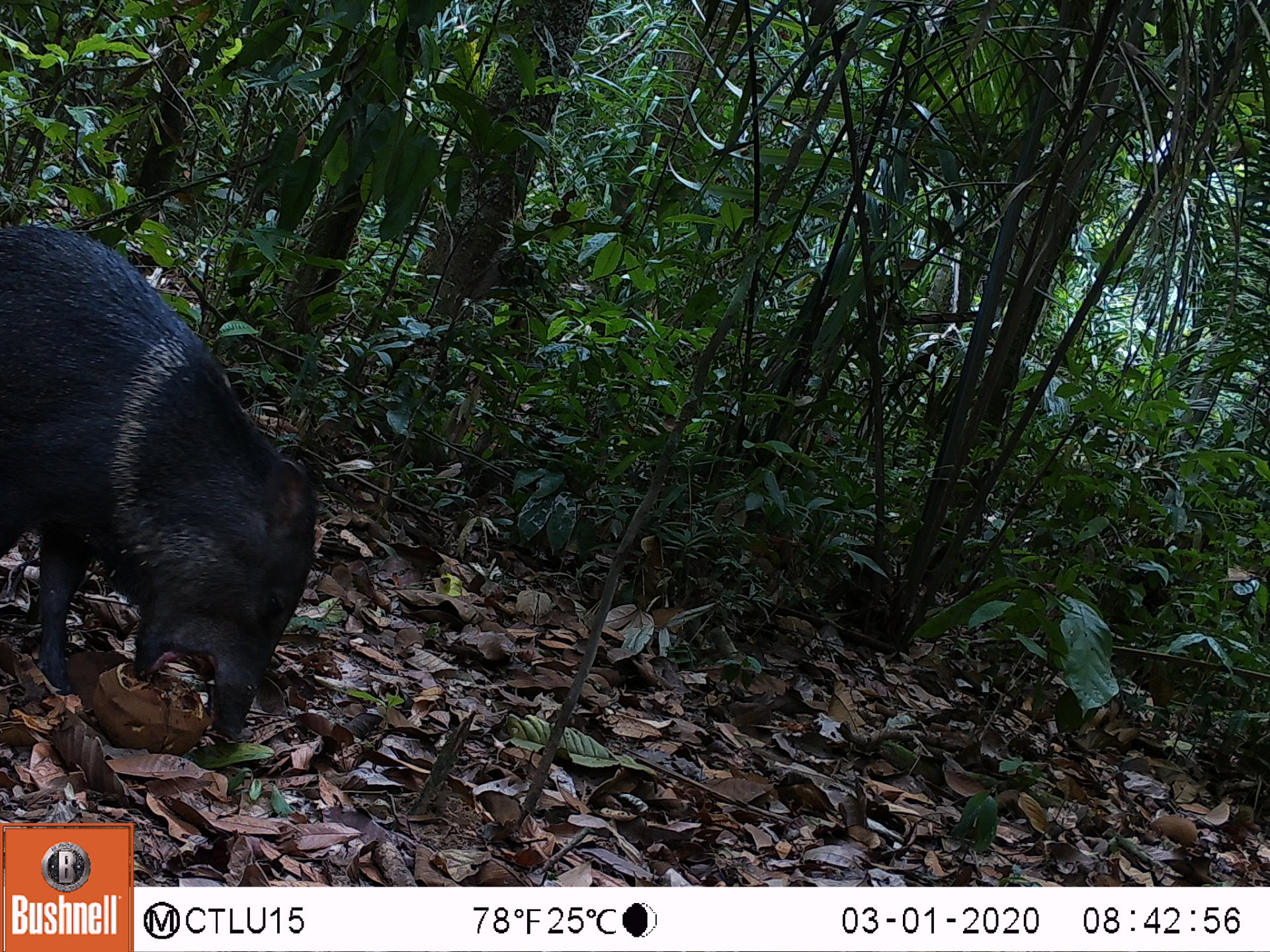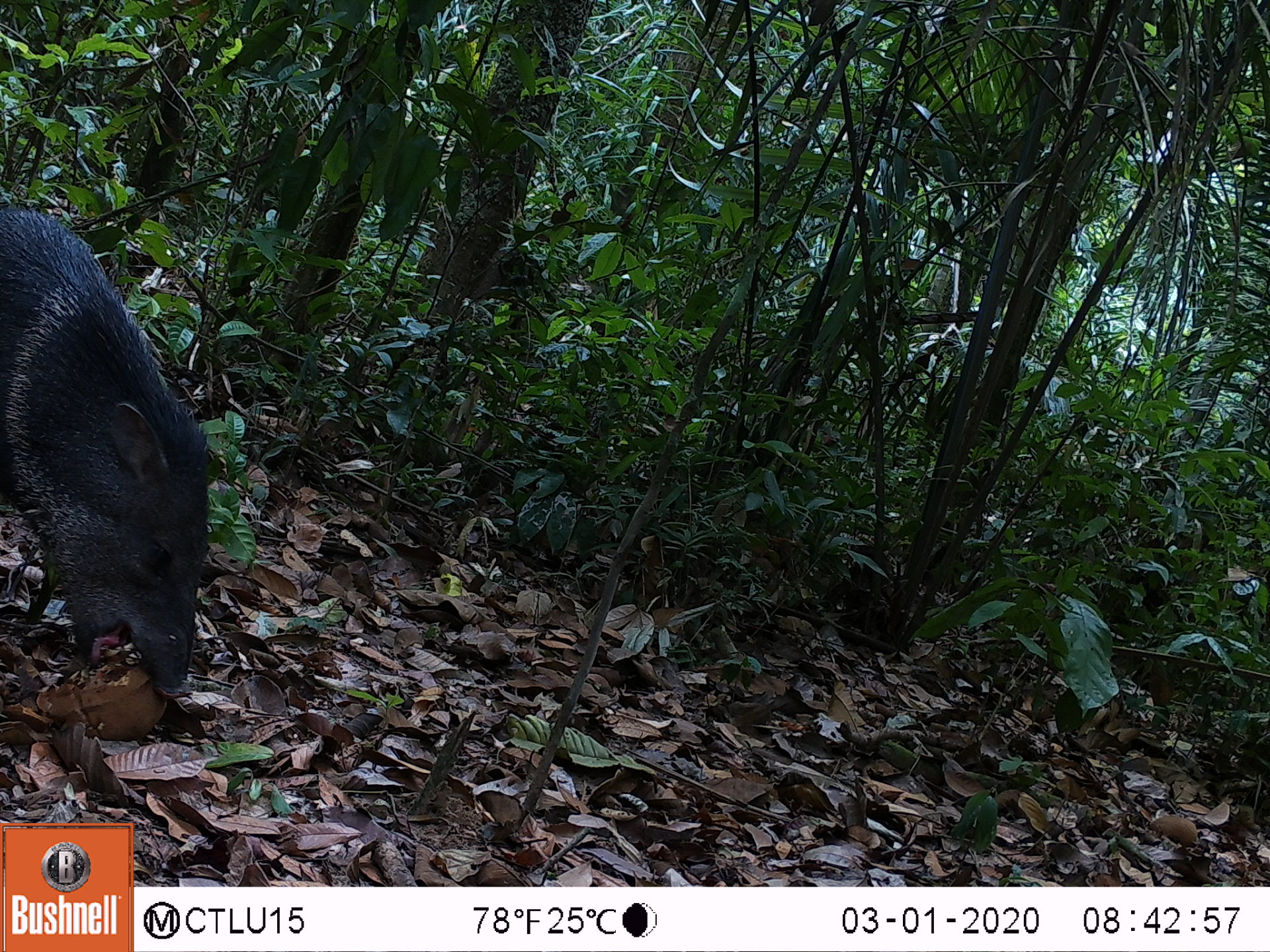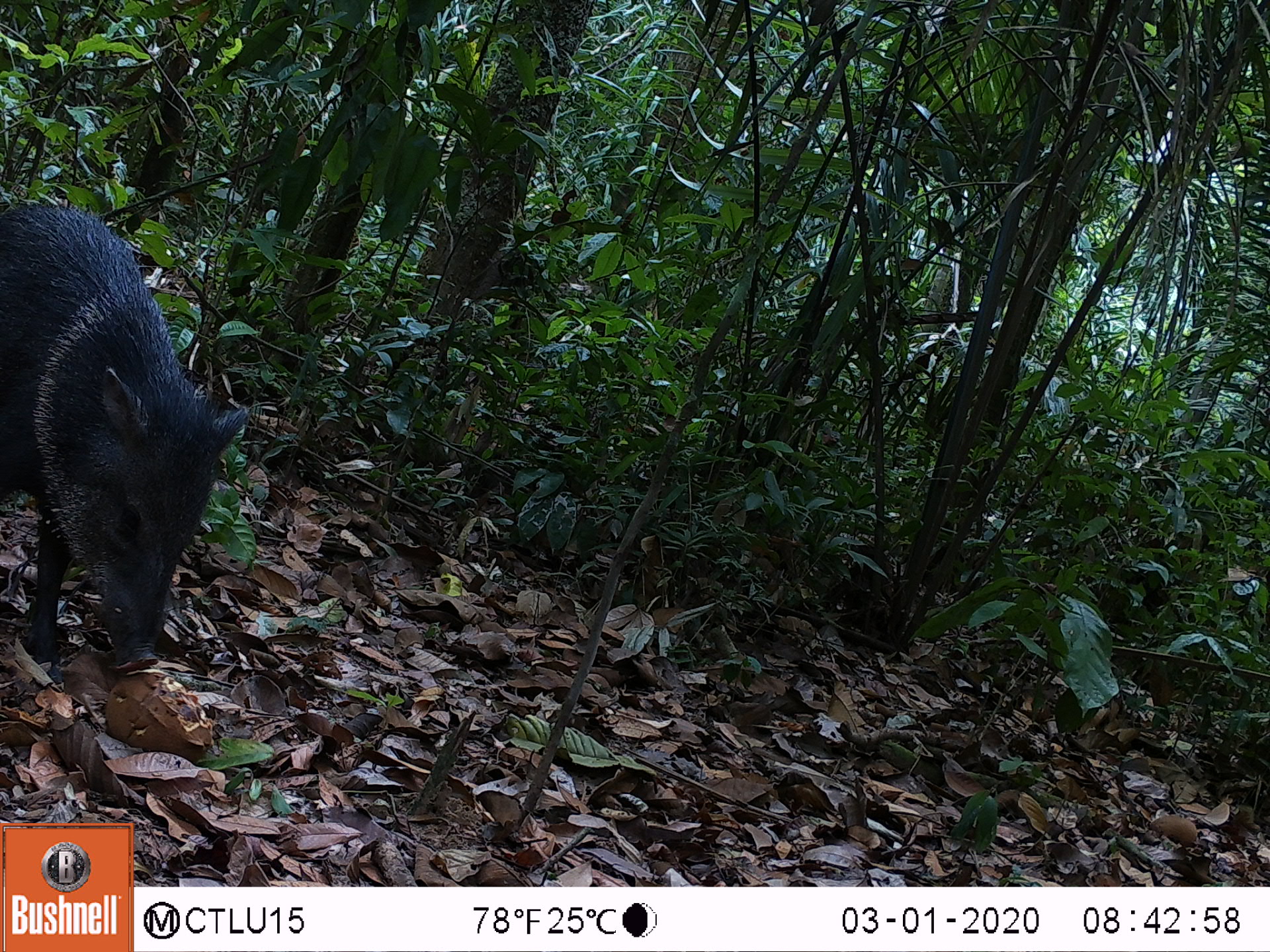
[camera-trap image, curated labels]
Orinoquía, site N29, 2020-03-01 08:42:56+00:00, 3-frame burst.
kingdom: Animalia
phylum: Chordata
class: Mammalia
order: Artiodactyla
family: Tayassuidae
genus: Pecari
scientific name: Pecari tajacu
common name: collared peccary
Collared peccary (Pecari tajacu).